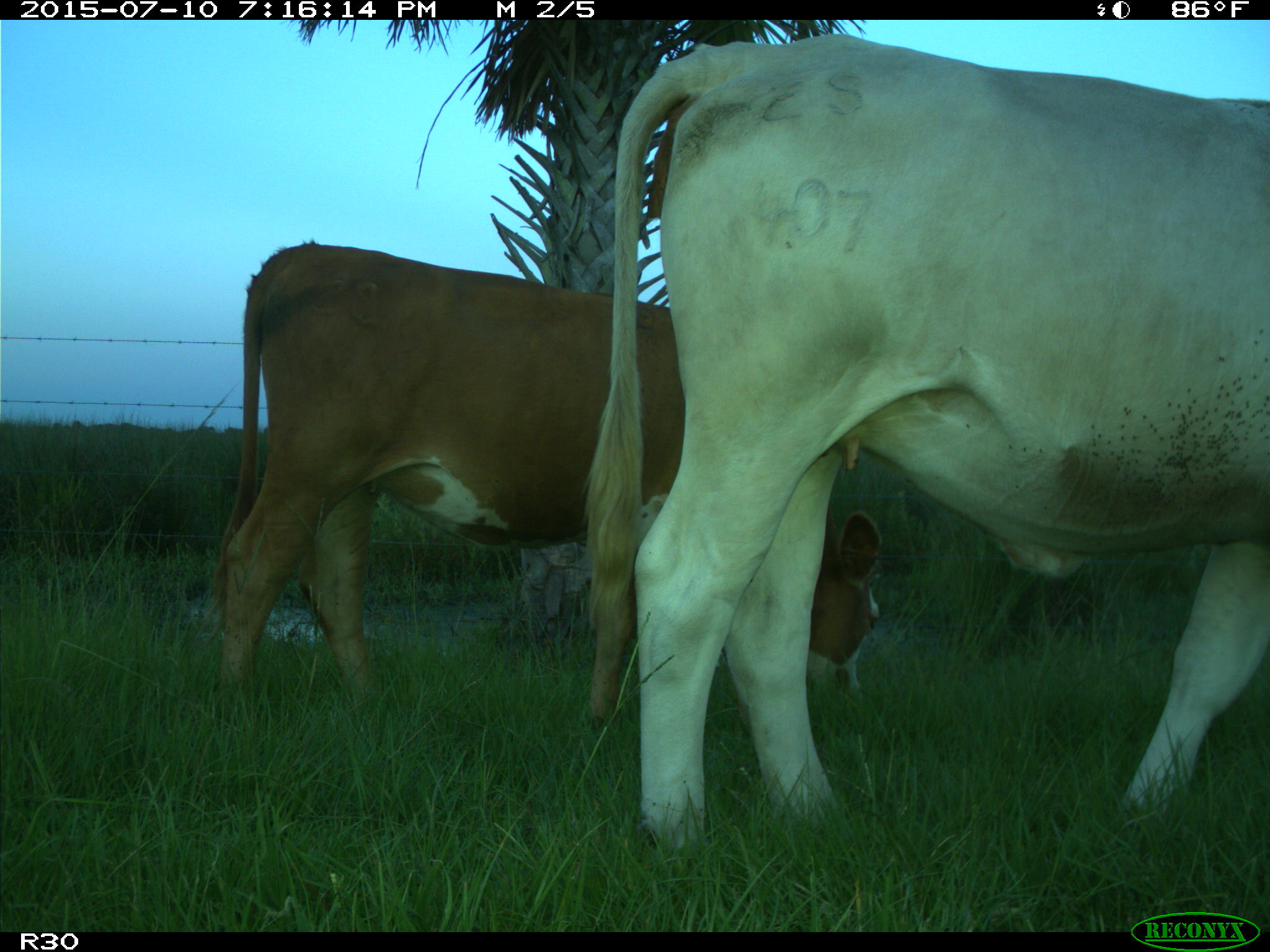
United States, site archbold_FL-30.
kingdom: Animalia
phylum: Chordata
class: Mammalia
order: Artiodactyla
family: Bovidae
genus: Bos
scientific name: Bos taurus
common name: domestic cow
Bos taurus (domestic cow).